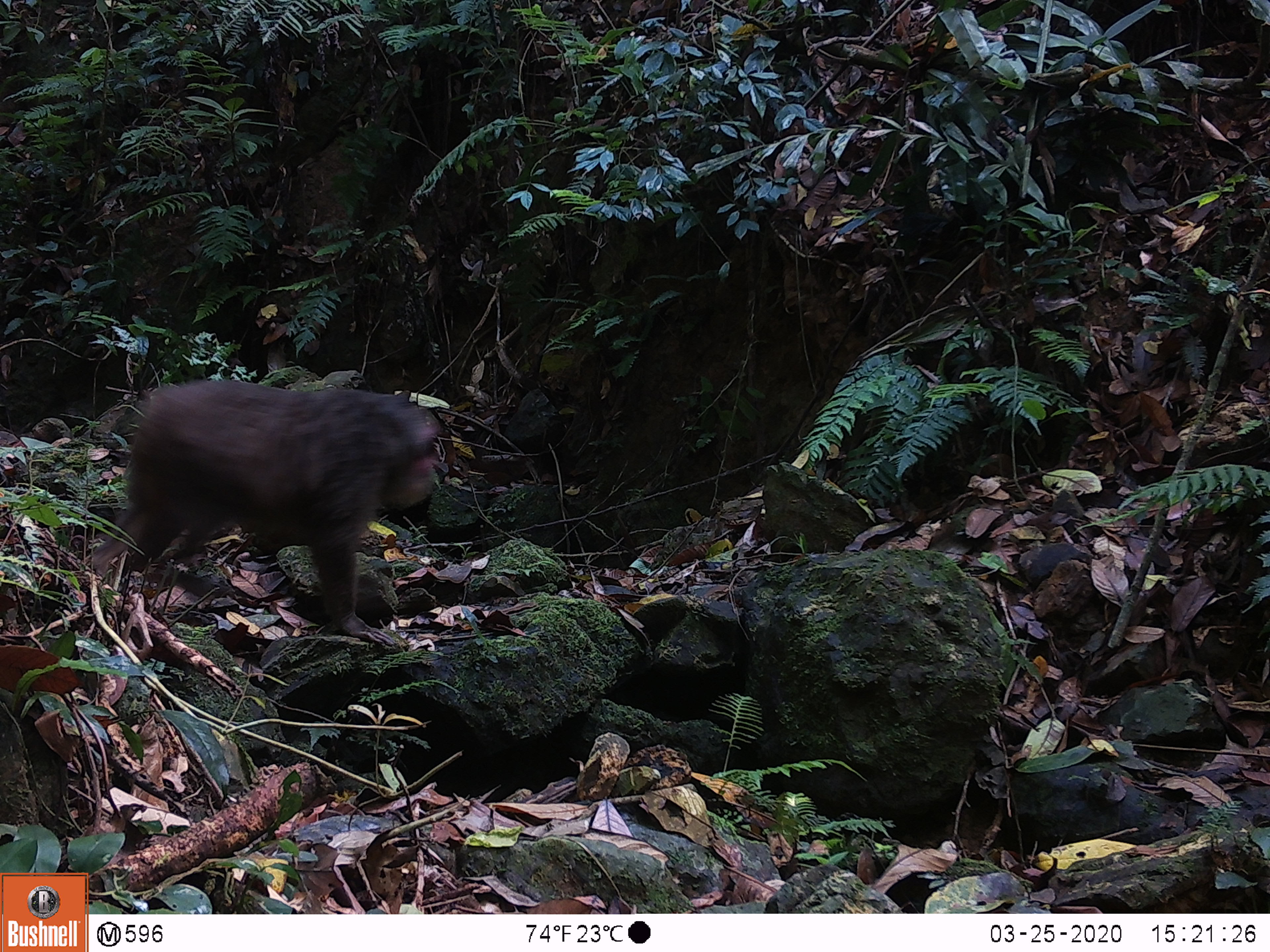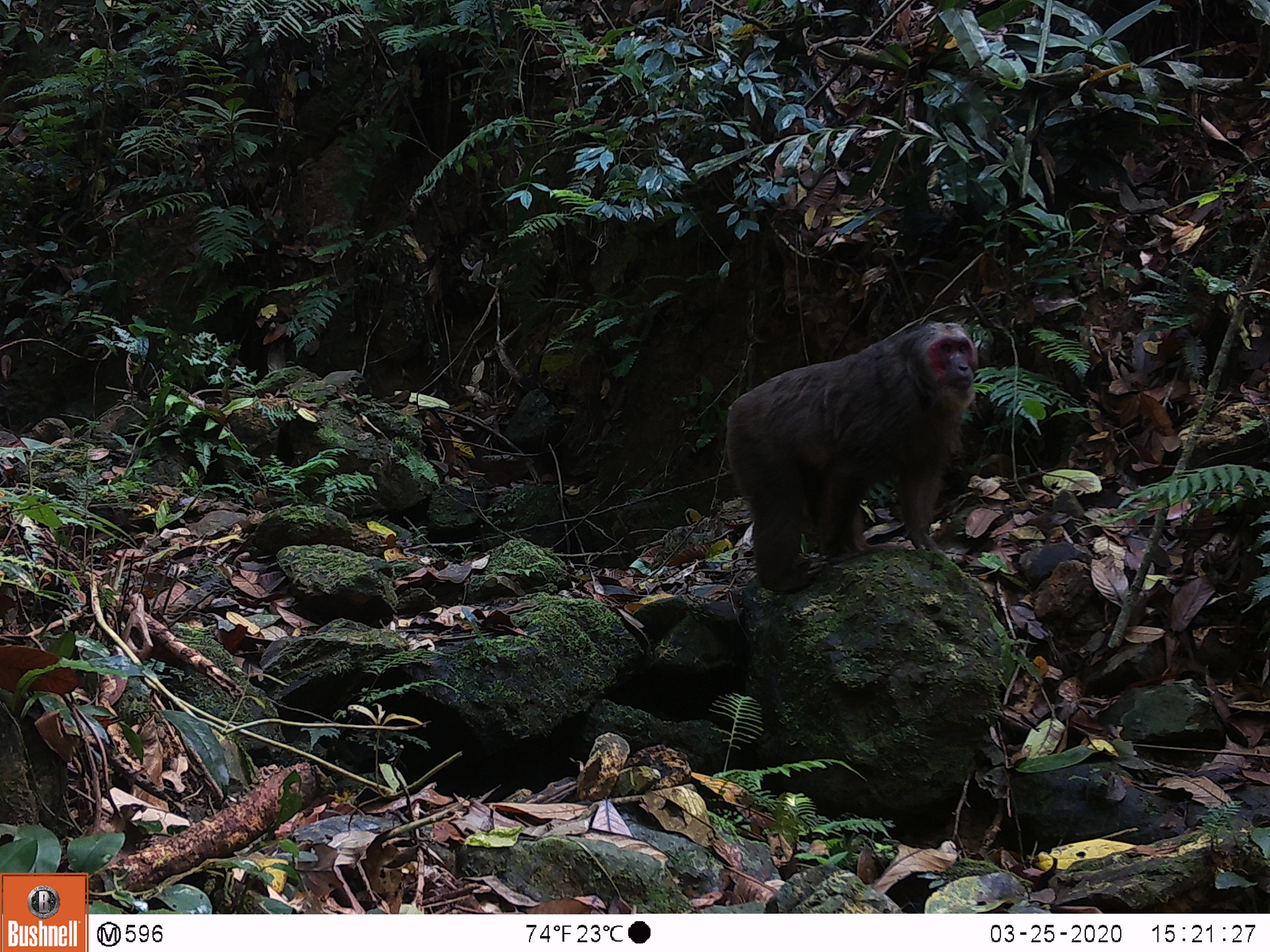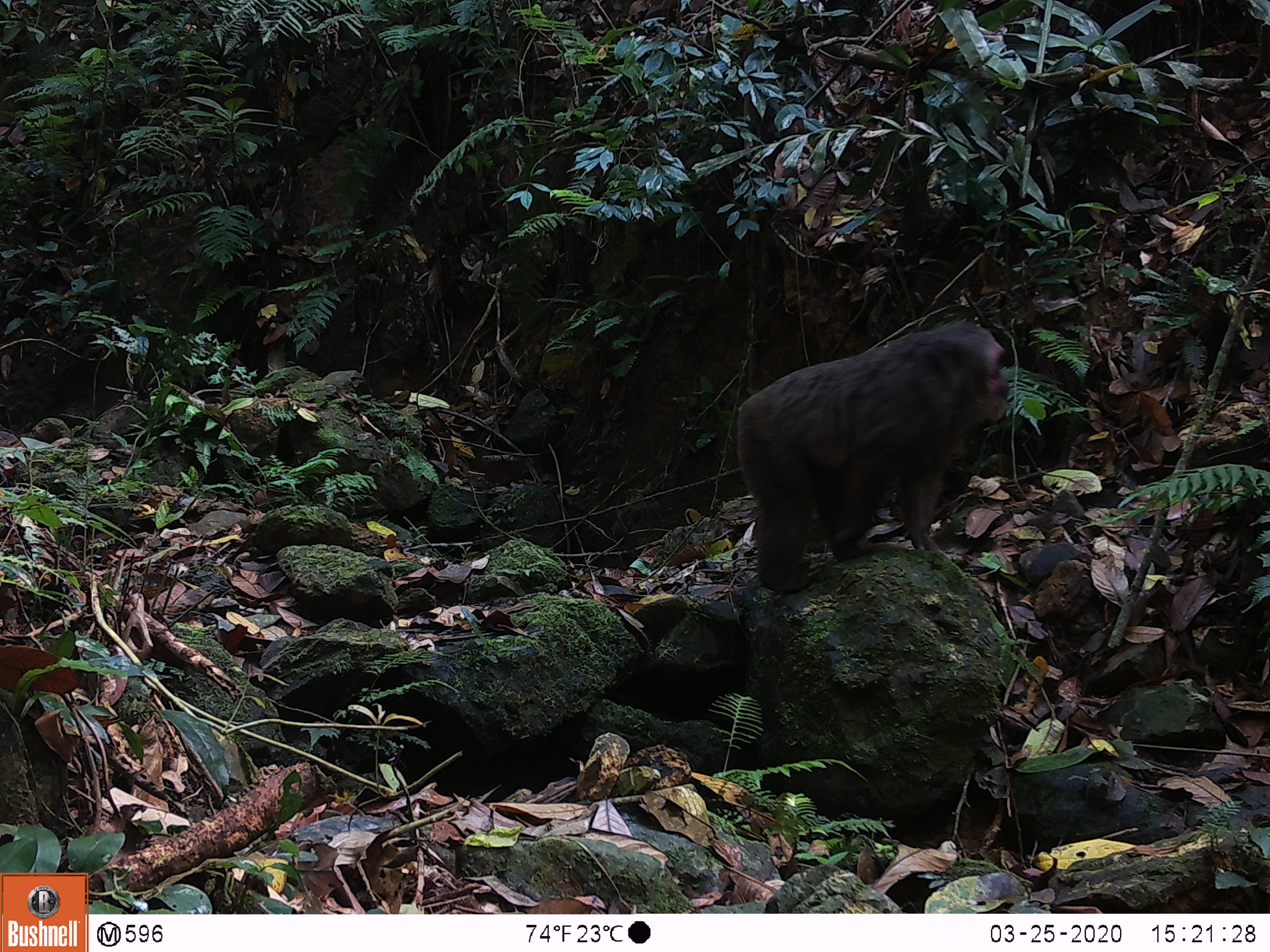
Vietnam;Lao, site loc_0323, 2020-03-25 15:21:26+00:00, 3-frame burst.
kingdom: Animalia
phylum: Chordata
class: Mammalia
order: Primates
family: Cercopithecidae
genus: Macaca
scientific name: Macaca arctoides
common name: stump-tailed macaque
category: stump tailed macaque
Stump tailed macaque (stump-tailed macaque) (Macaca arctoides). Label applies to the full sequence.